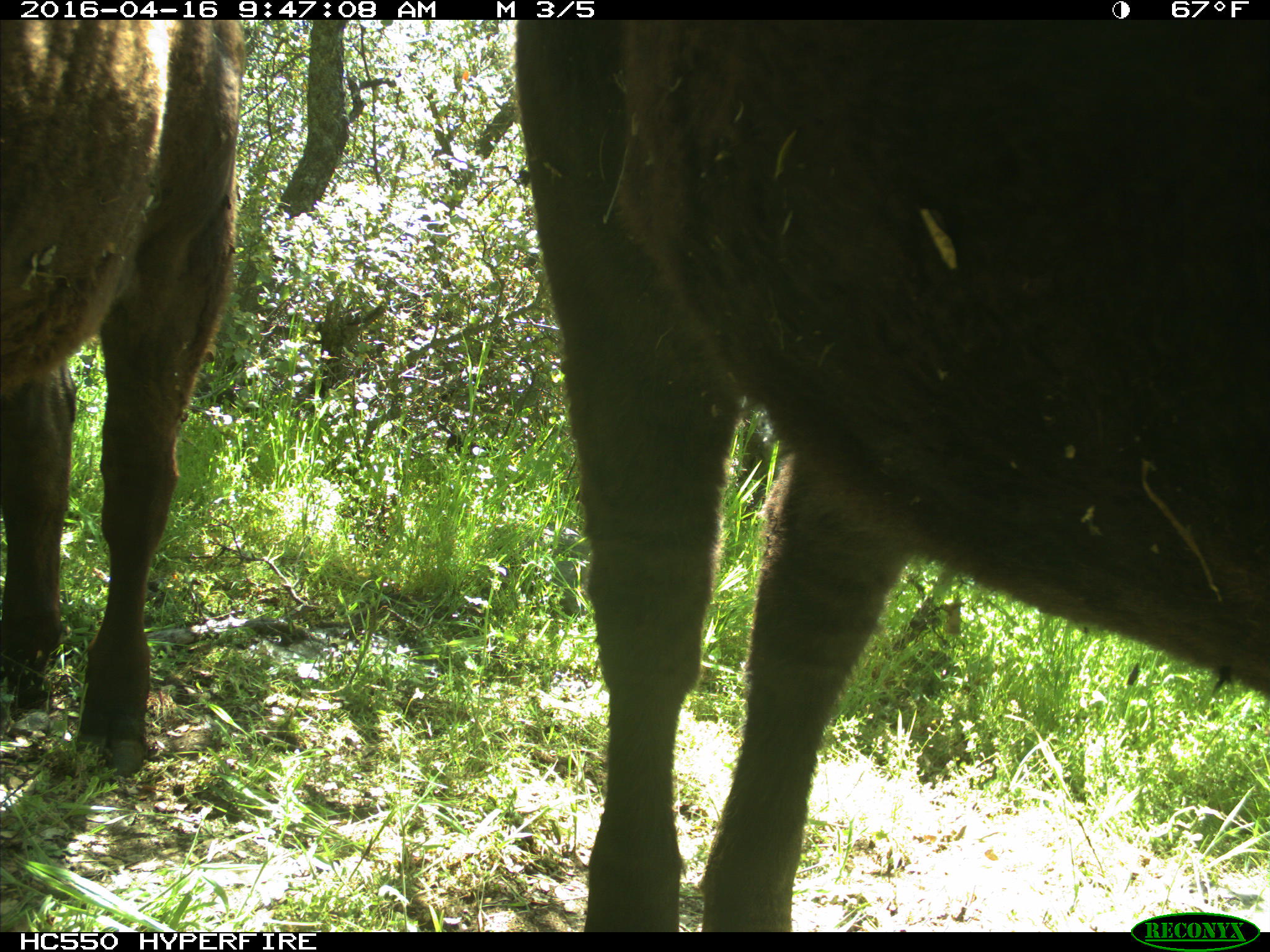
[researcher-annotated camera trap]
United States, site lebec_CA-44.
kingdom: Animalia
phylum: Chordata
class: Mammalia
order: Artiodactyla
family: Bovidae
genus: Bos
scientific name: Bos taurus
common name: domestic cow